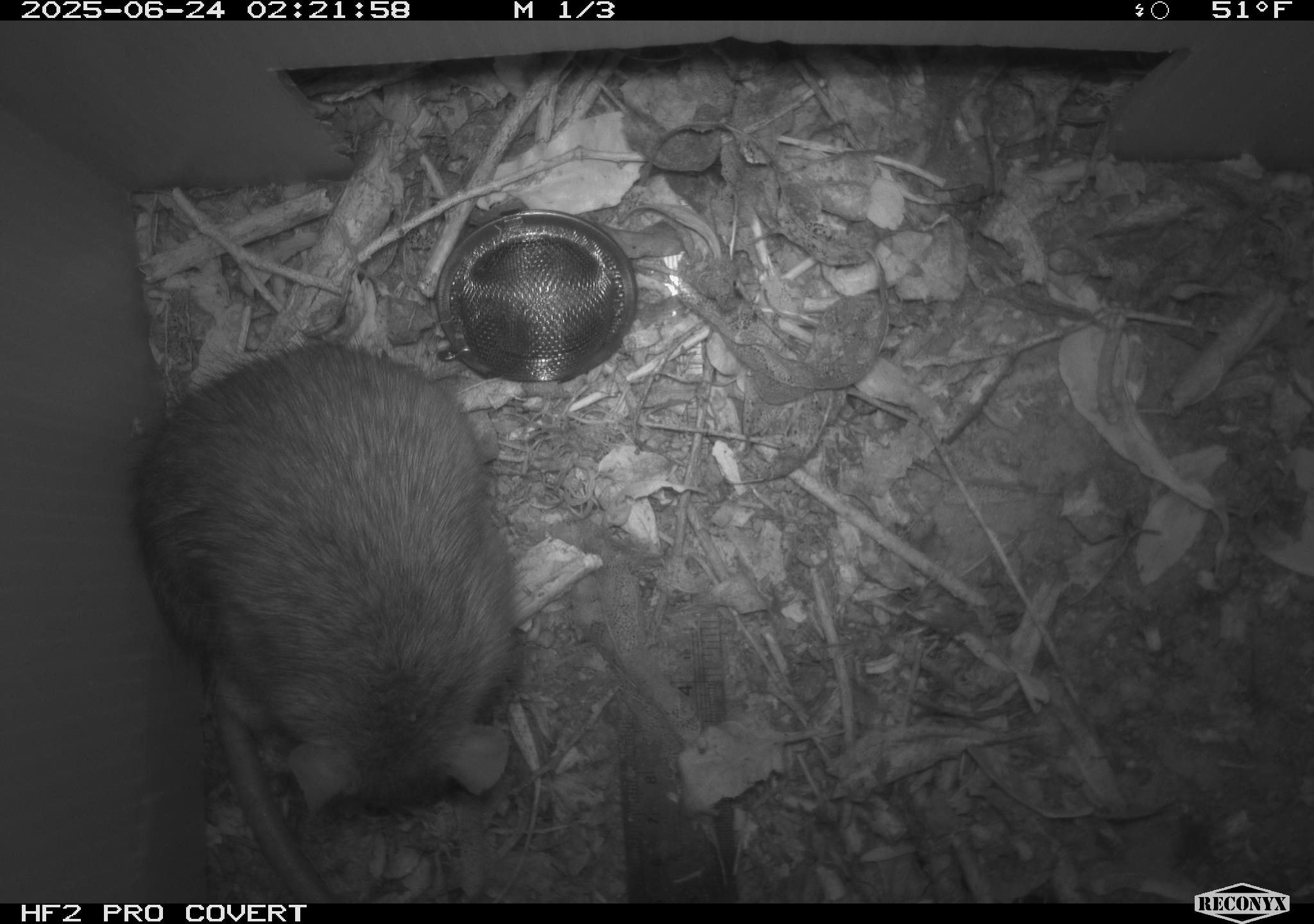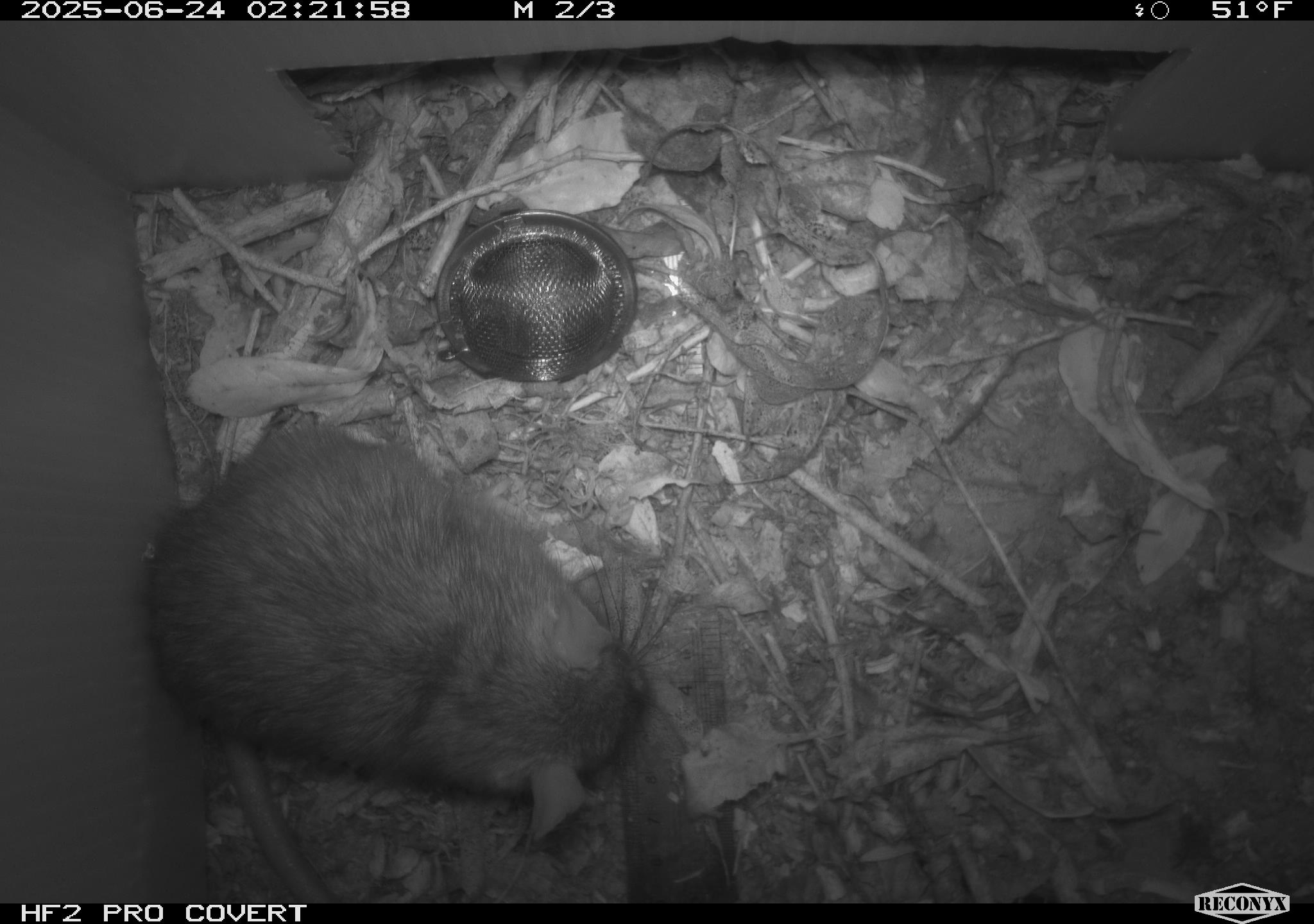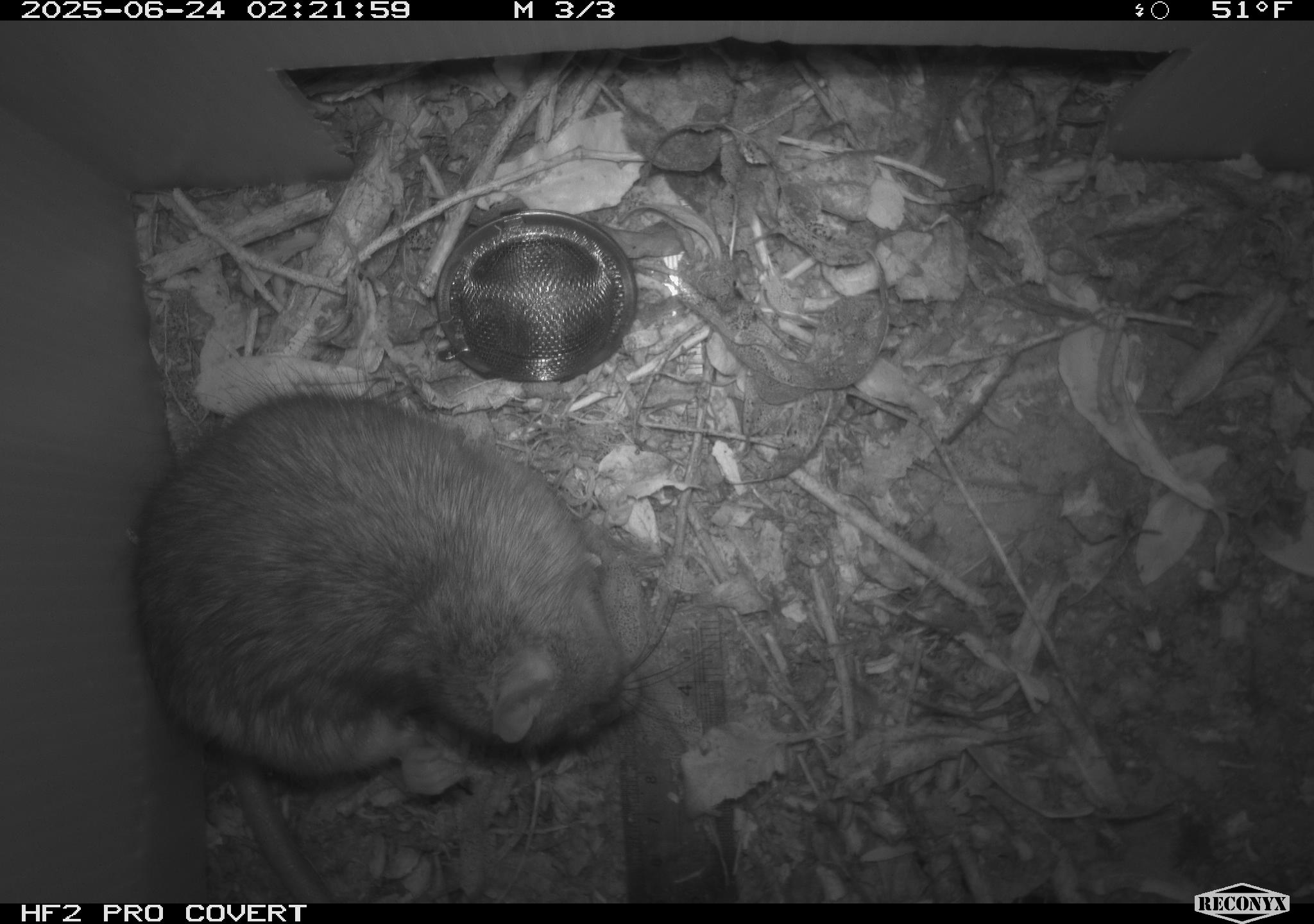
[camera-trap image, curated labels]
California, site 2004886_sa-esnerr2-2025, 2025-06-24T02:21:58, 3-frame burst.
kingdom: Animalia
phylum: Chordata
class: Mammalia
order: Rodentia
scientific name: Rodentia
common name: rodent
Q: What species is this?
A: Rodent (Rodentia).